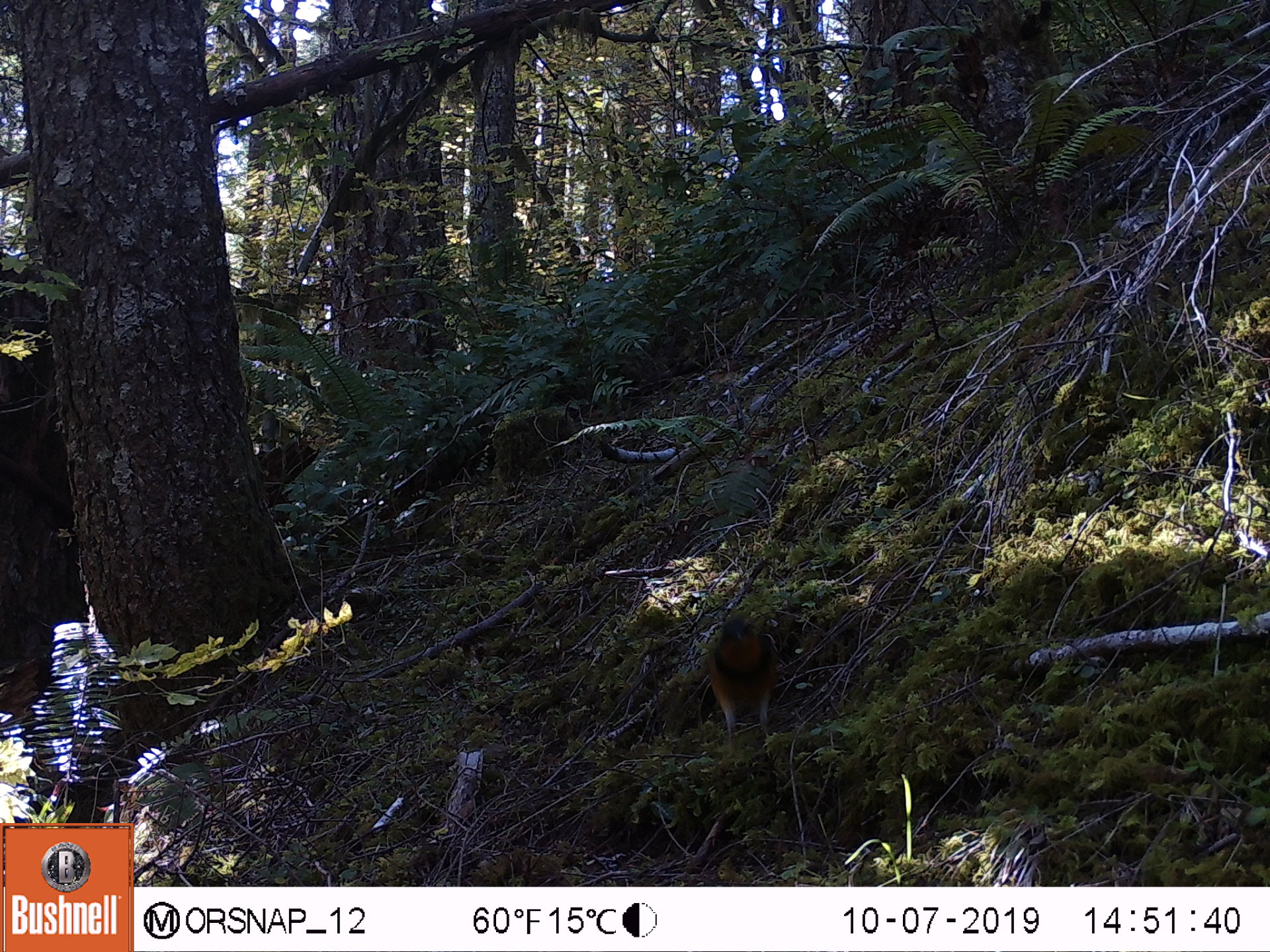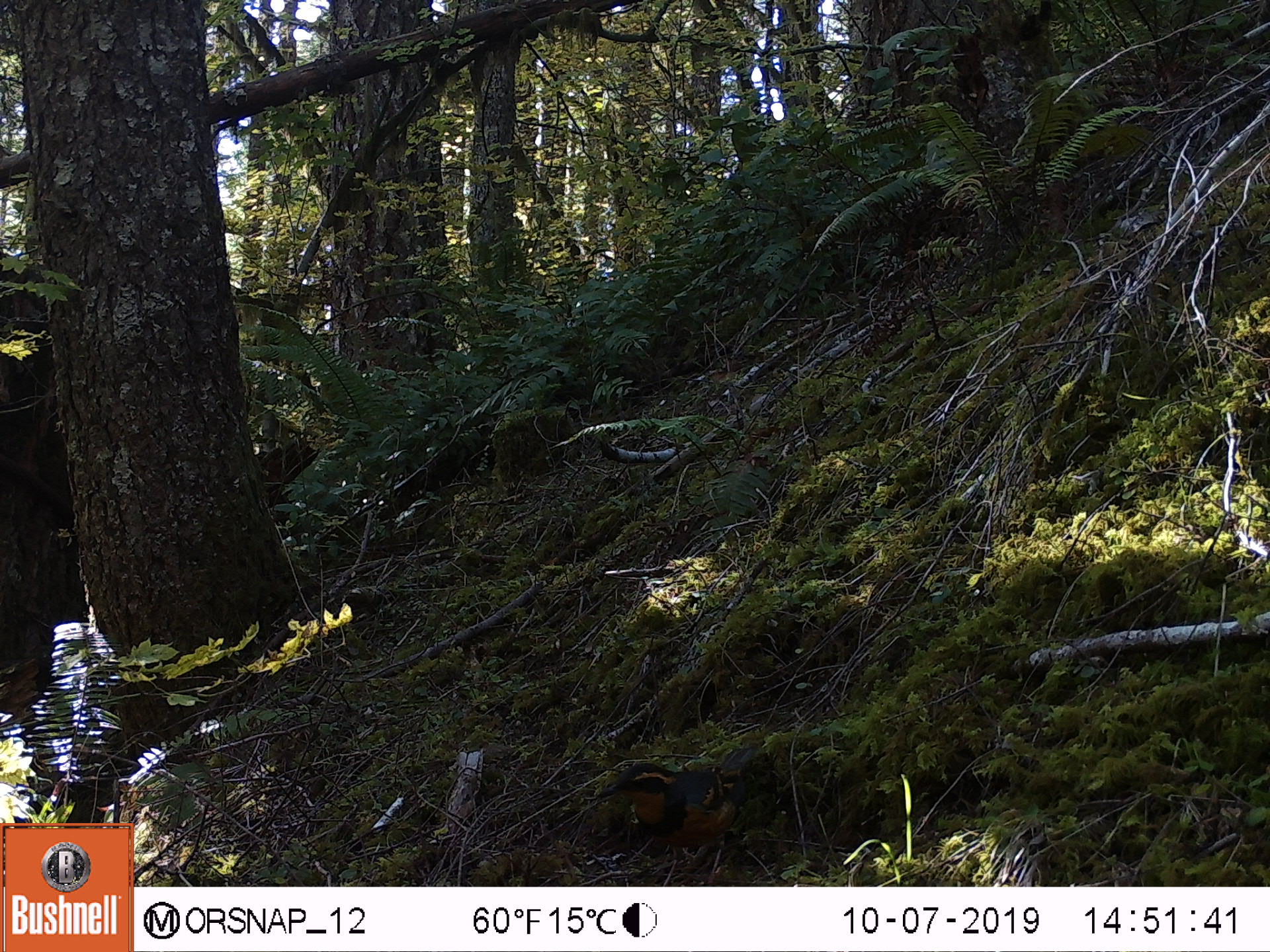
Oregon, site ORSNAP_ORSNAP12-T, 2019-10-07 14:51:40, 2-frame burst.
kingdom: Animalia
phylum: Chordata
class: Aves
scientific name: Aves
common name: bird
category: other bird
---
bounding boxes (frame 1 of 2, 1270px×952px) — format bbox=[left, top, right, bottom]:
other bird: bbox=[669, 589, 806, 766]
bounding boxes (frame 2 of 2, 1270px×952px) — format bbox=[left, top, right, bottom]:
other bird: bbox=[575, 743, 789, 882]